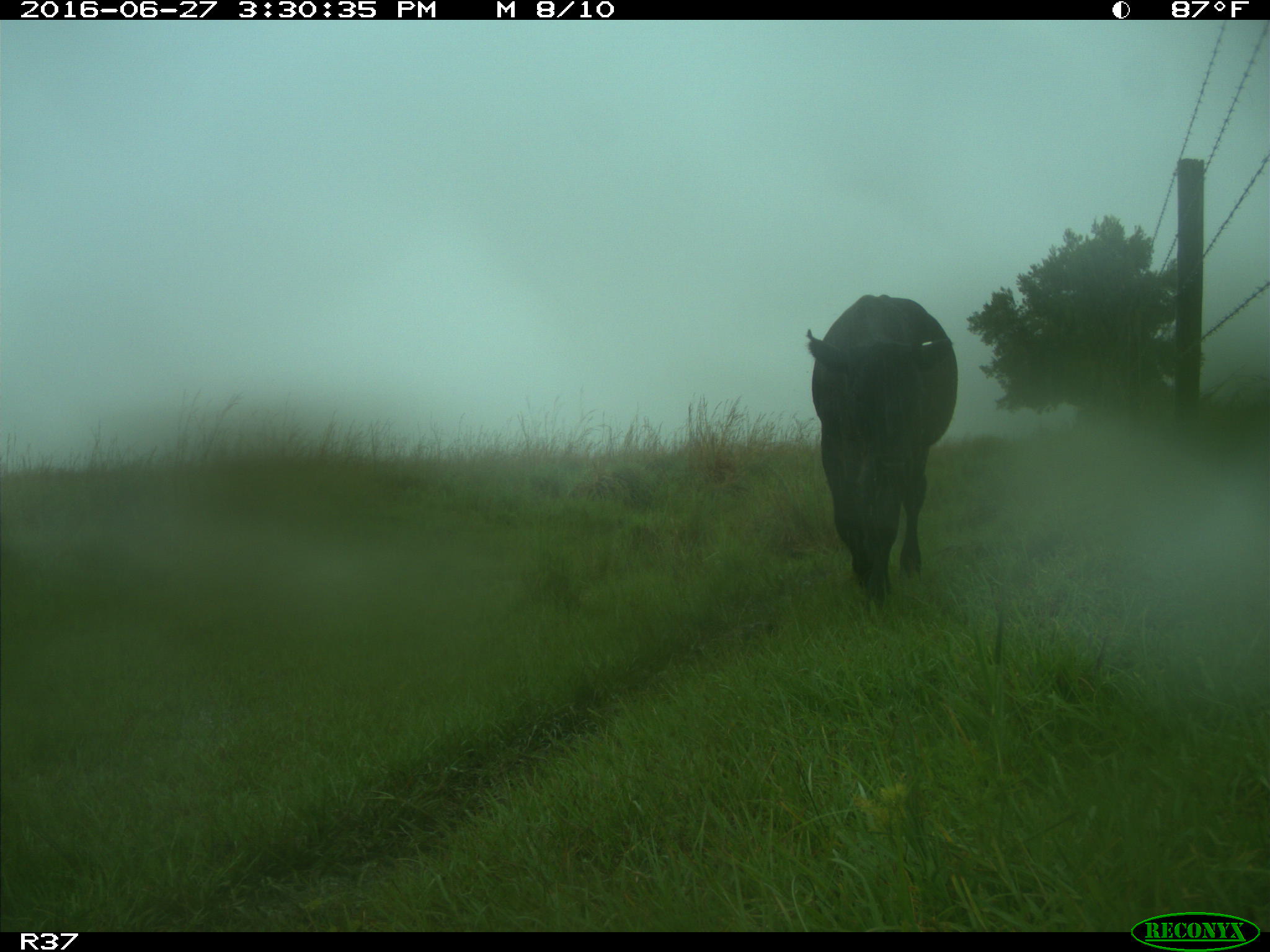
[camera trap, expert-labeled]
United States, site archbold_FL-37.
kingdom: Animalia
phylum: Chordata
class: Mammalia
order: Artiodactyla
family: Bovidae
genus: Bos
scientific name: Bos taurus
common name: domestic cow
Bos taurus (domestic cow).